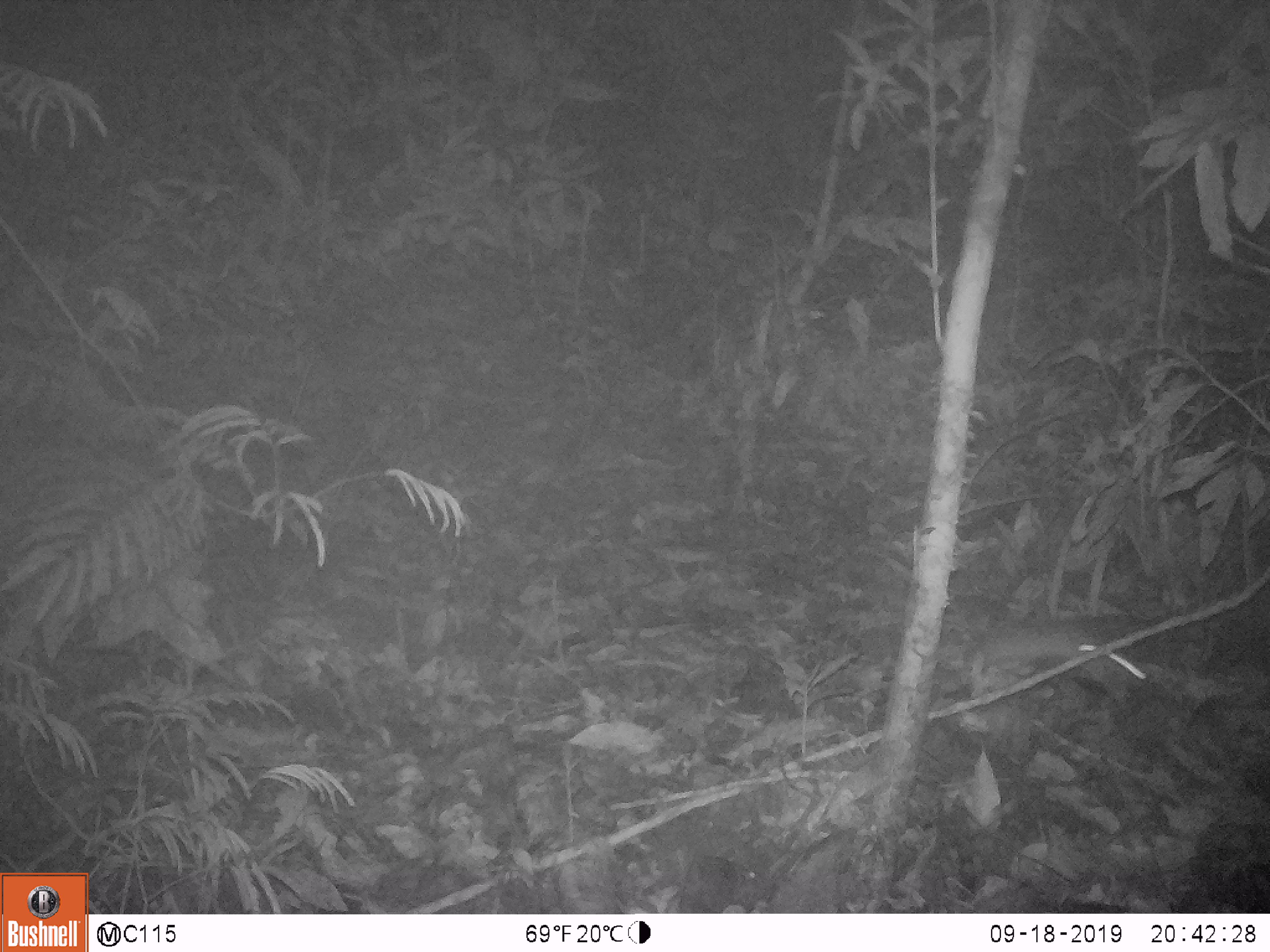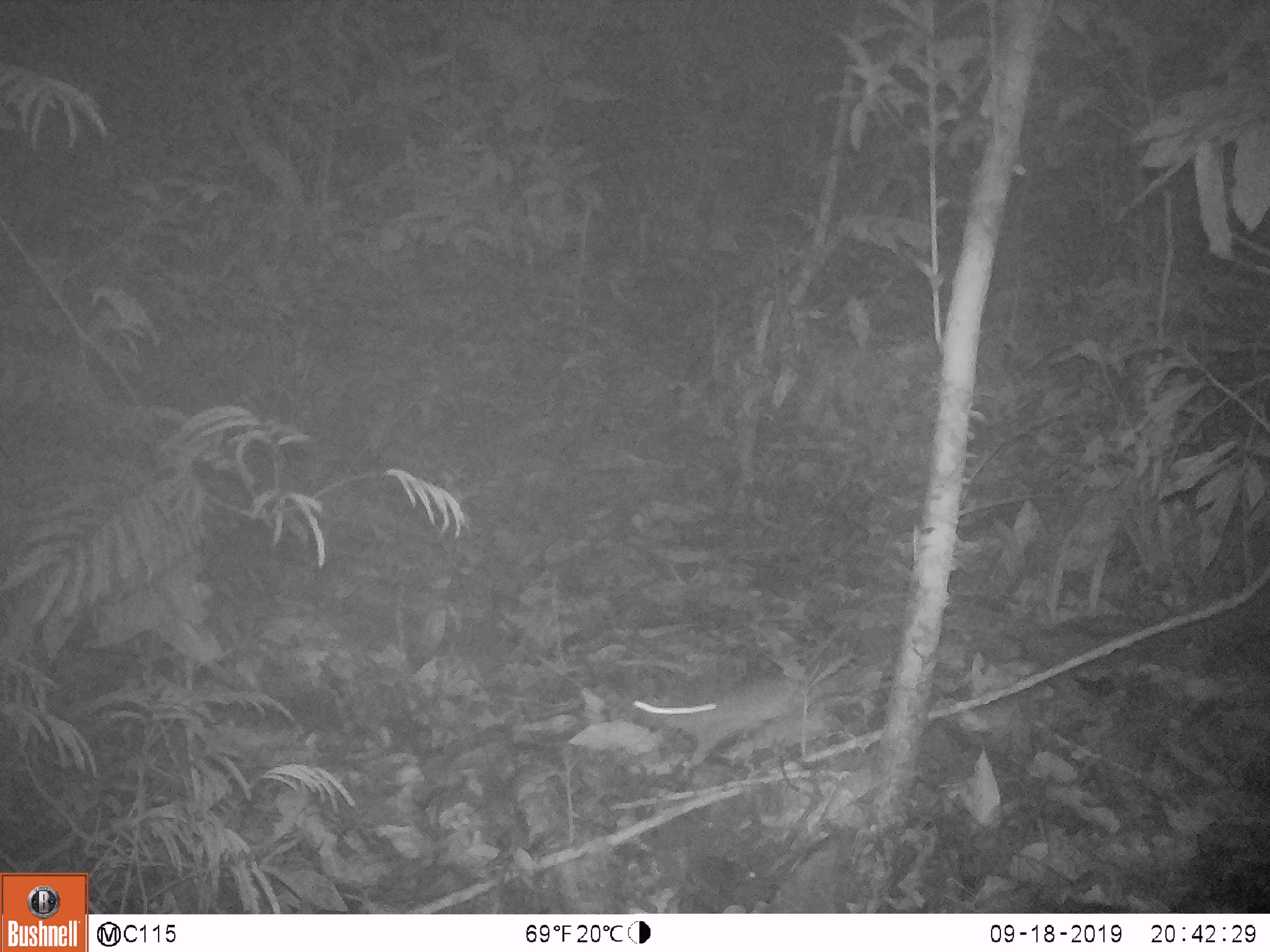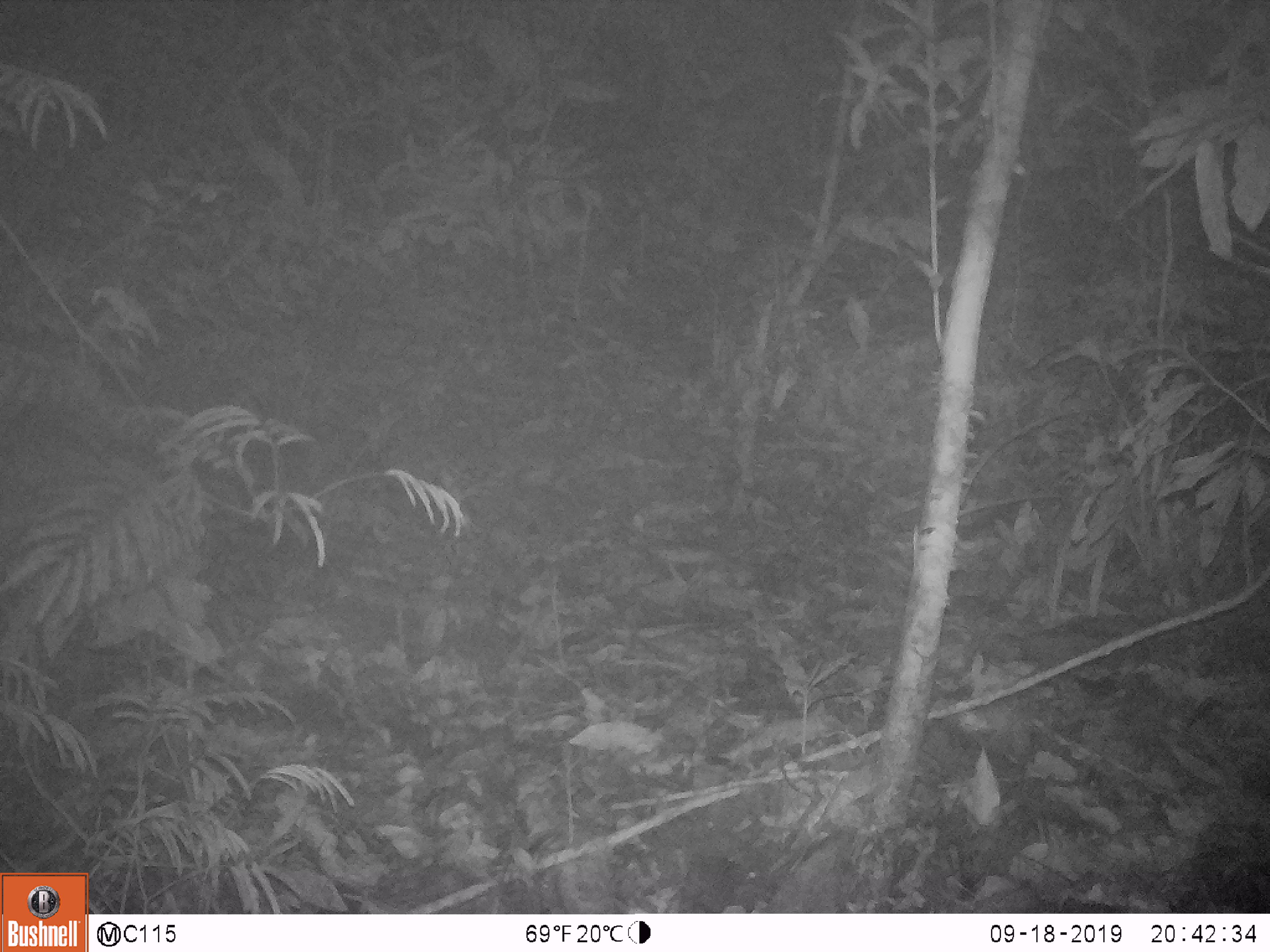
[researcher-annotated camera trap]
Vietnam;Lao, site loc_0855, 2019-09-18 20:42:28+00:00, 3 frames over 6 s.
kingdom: Animalia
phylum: Chordata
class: Mammalia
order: Rodentia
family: Muridae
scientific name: Muridae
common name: old-world mice and rats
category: unidentified murid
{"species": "unidentified murid (old-world mice and rats) (Muridae)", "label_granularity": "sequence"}